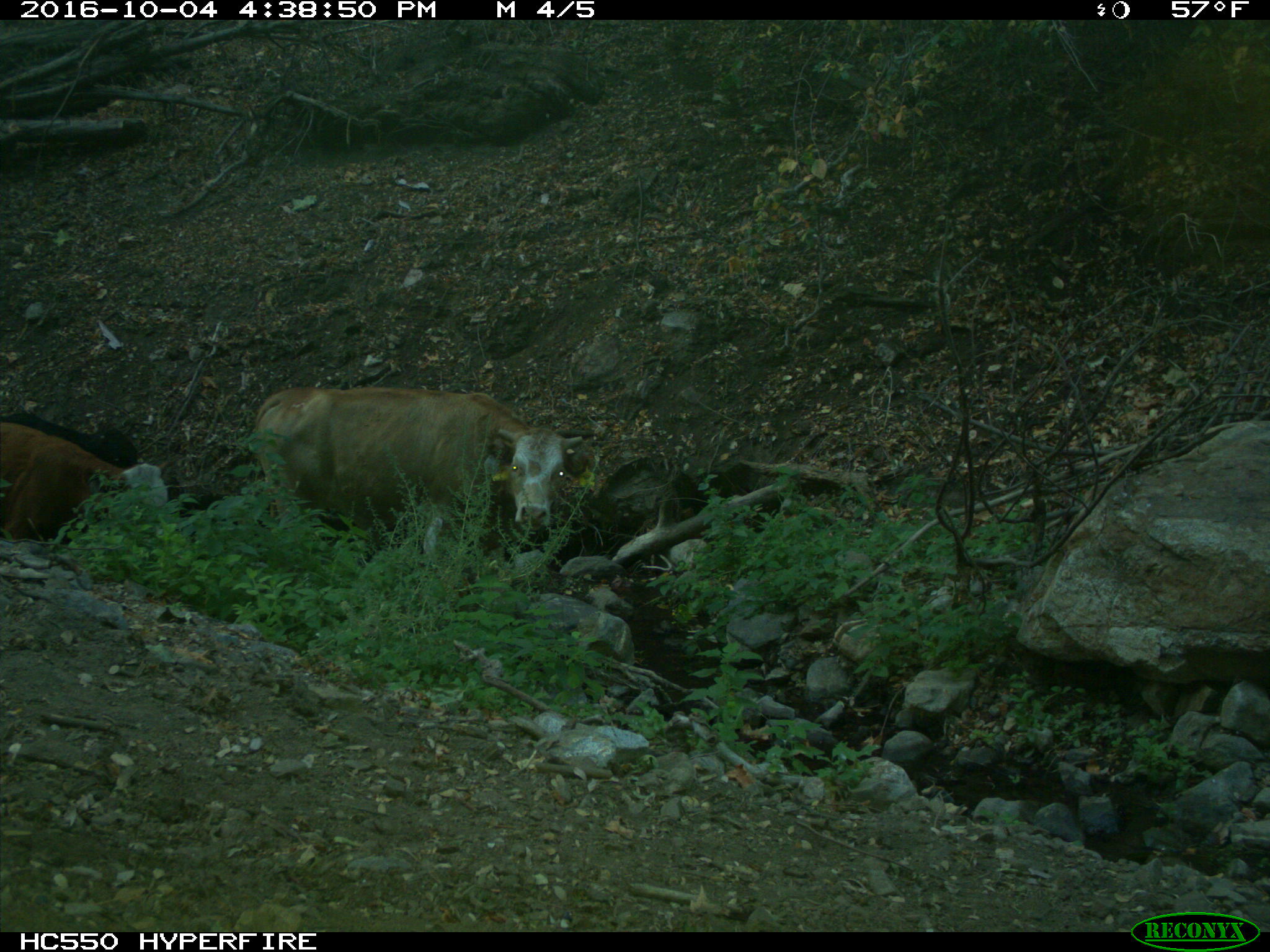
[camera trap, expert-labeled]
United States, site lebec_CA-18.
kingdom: Animalia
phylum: Chordata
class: Mammalia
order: Artiodactyla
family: Bovidae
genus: Bos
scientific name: Bos taurus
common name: domestic cow